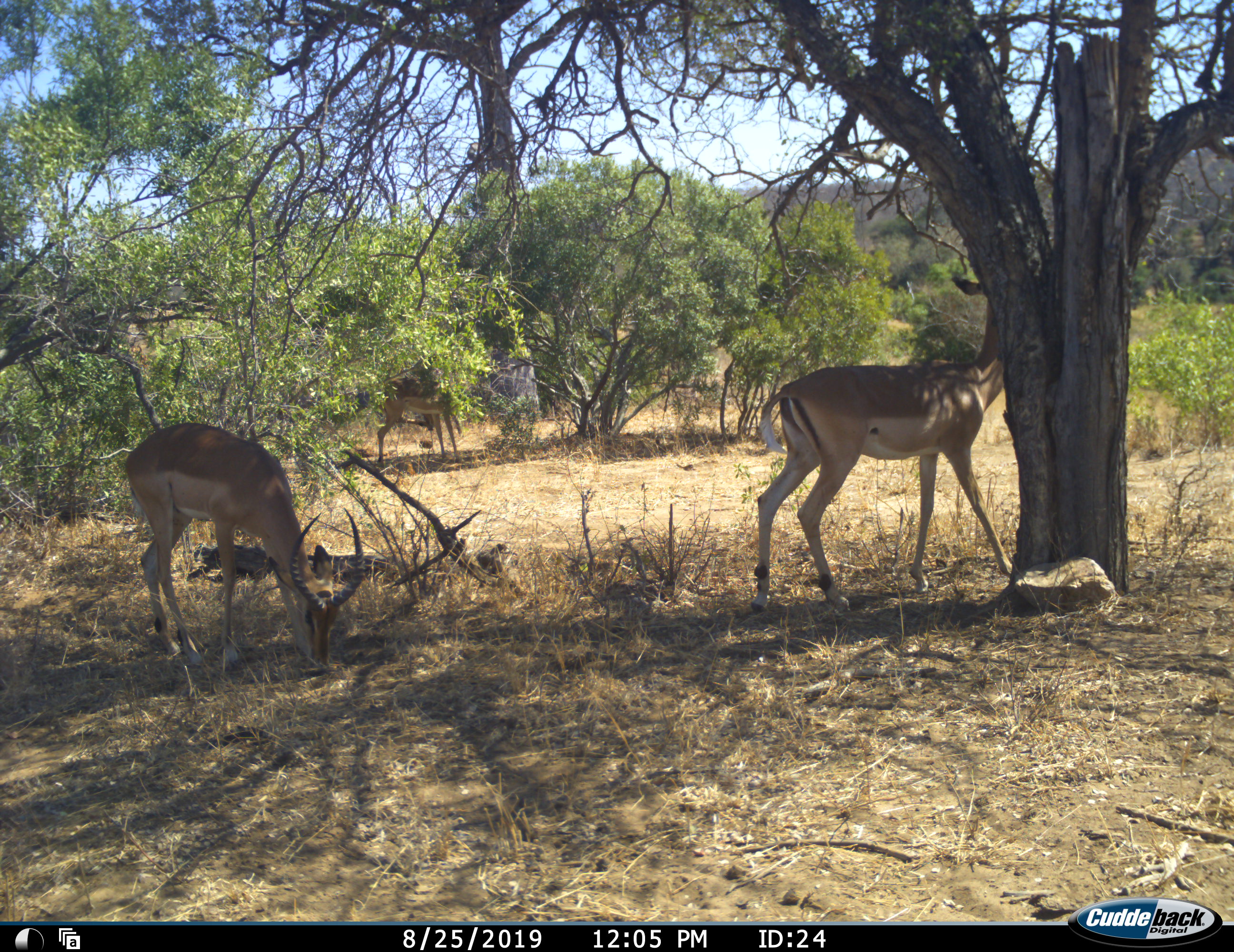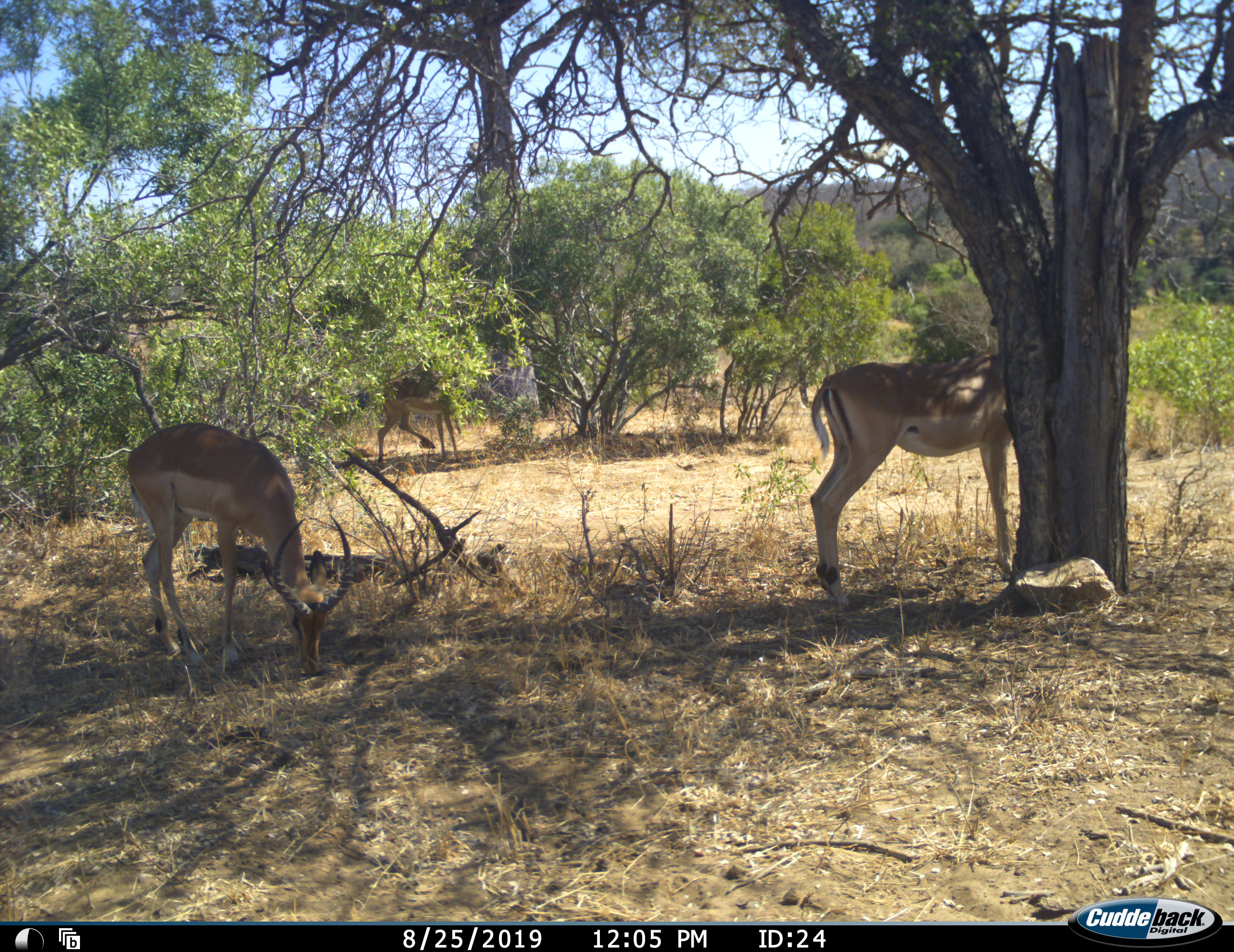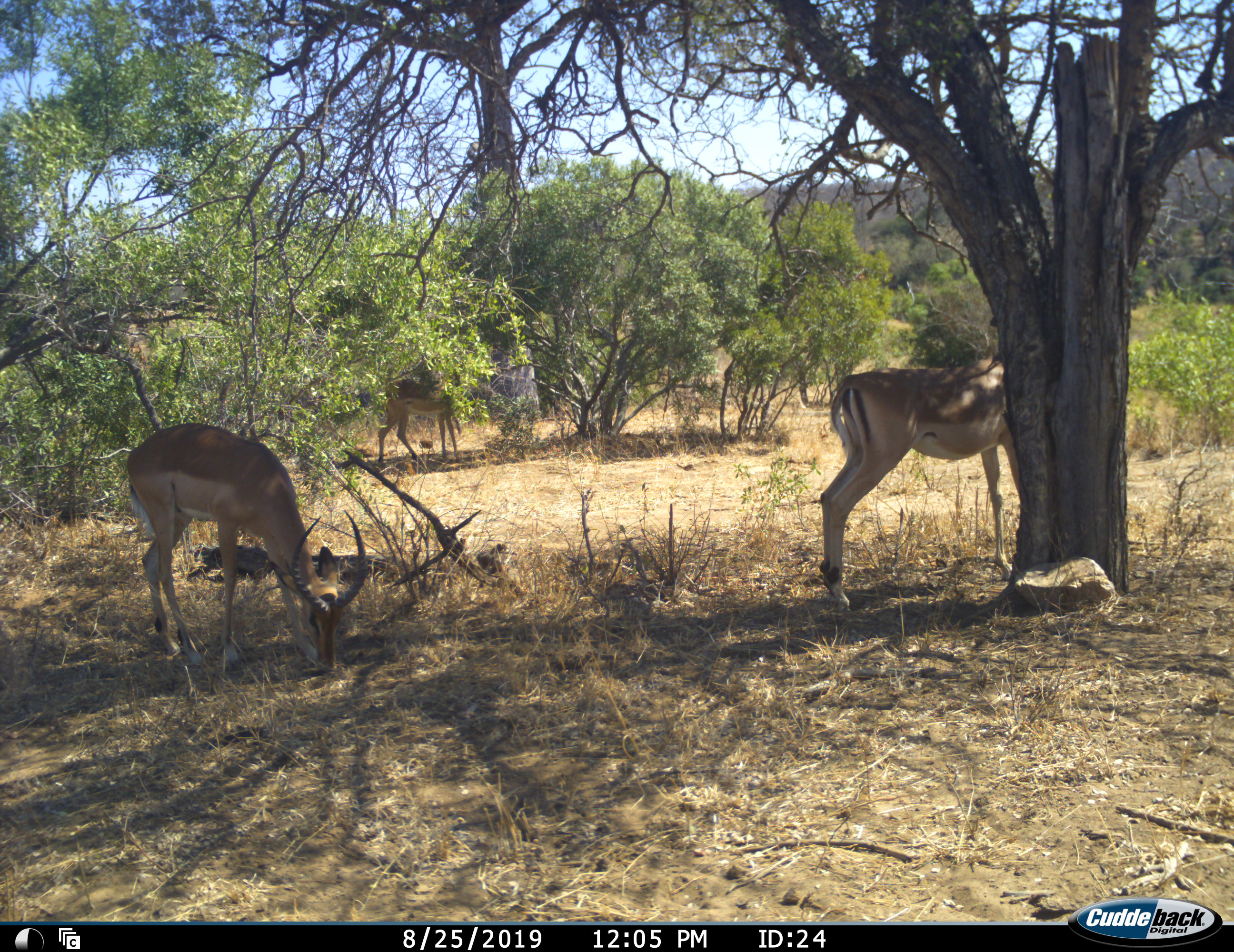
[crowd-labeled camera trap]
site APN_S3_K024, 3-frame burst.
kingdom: Animalia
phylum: Chordata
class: Mammalia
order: Artiodactyla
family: Bovidae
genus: Aepyceros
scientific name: Aepyceros melampus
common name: impala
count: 3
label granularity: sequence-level